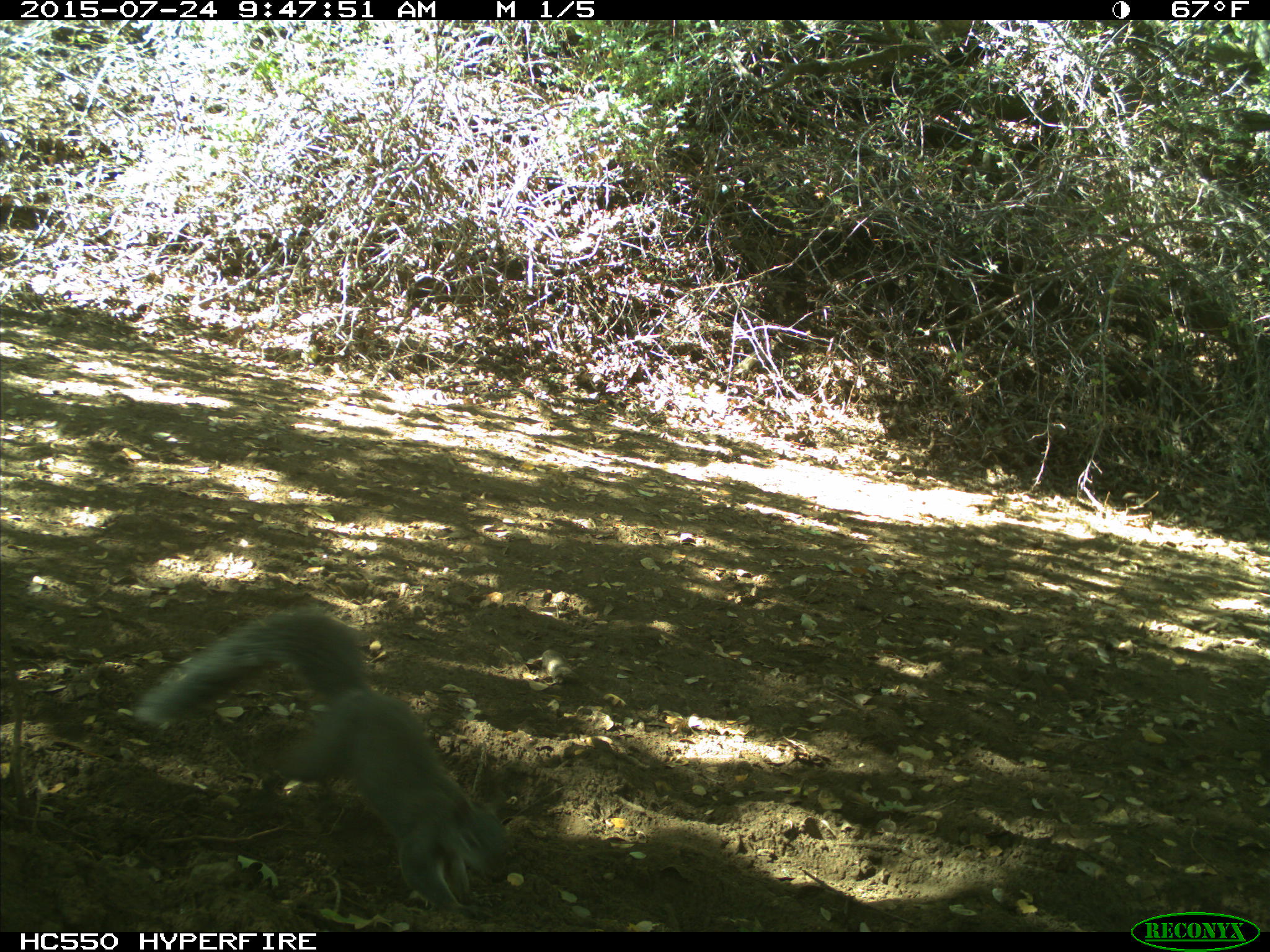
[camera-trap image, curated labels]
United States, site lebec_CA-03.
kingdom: Animalia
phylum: Chordata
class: Mammalia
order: Rodentia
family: Sciuridae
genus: Sciurus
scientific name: Sciurus carolinensis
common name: eastern gray squirrel